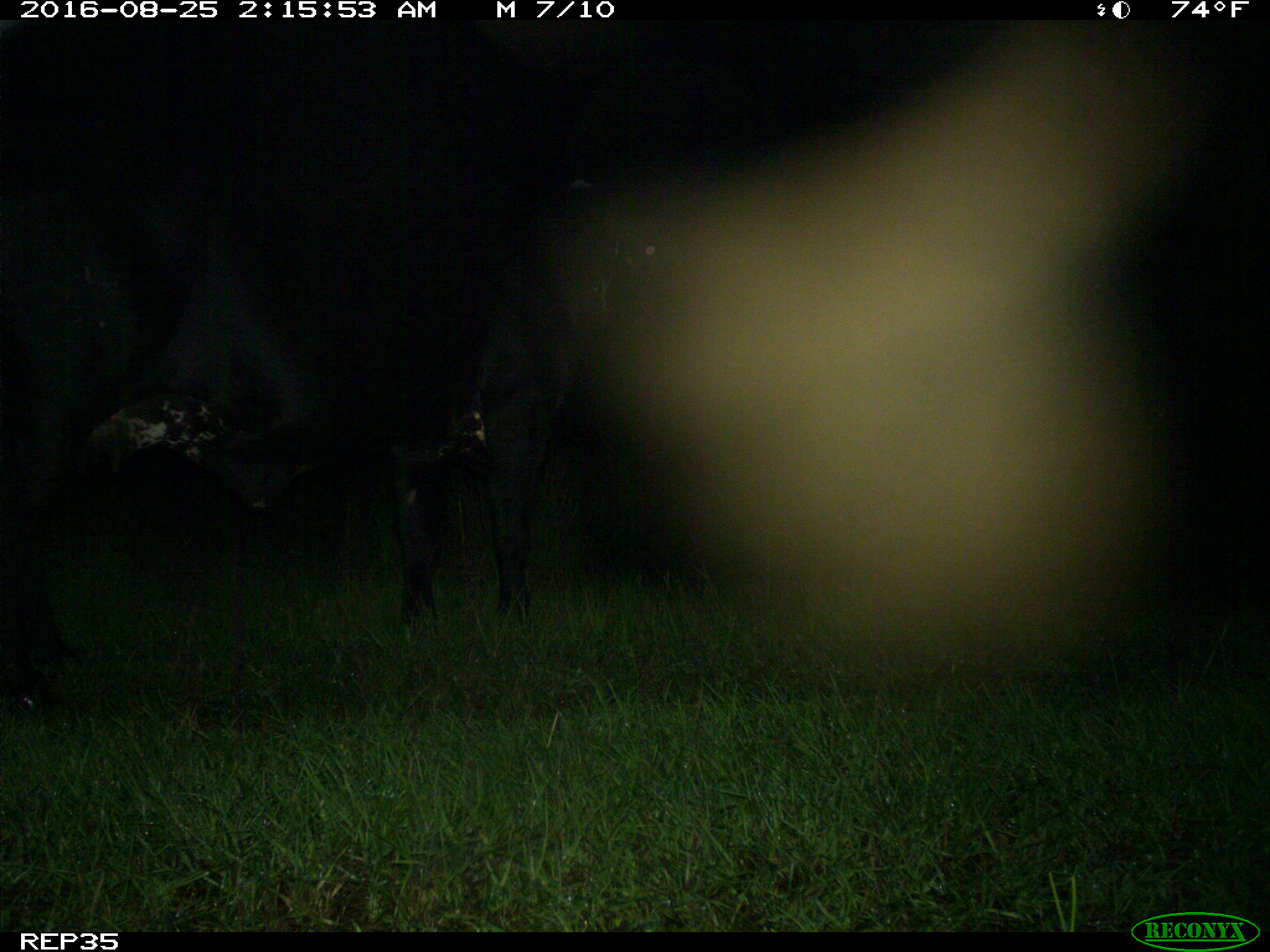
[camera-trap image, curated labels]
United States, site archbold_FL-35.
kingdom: Animalia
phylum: Chordata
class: Mammalia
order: Artiodactyla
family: Bovidae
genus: Bos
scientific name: Bos taurus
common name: domestic cow